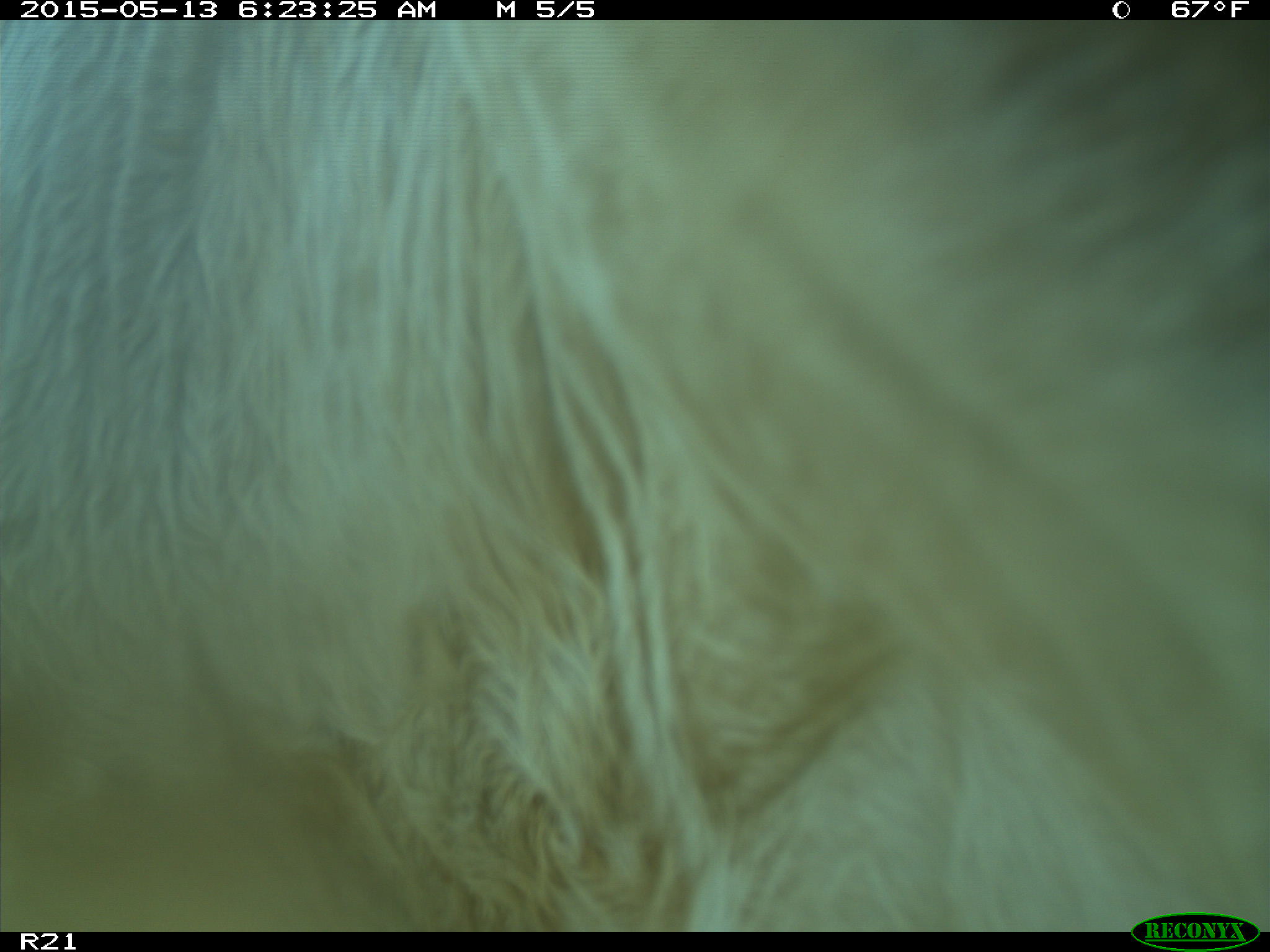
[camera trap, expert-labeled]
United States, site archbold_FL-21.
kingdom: Animalia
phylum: Chordata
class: Mammalia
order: Artiodactyla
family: Bovidae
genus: Bos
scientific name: Bos taurus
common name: domestic cow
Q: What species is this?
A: Bos taurus (domestic cow).